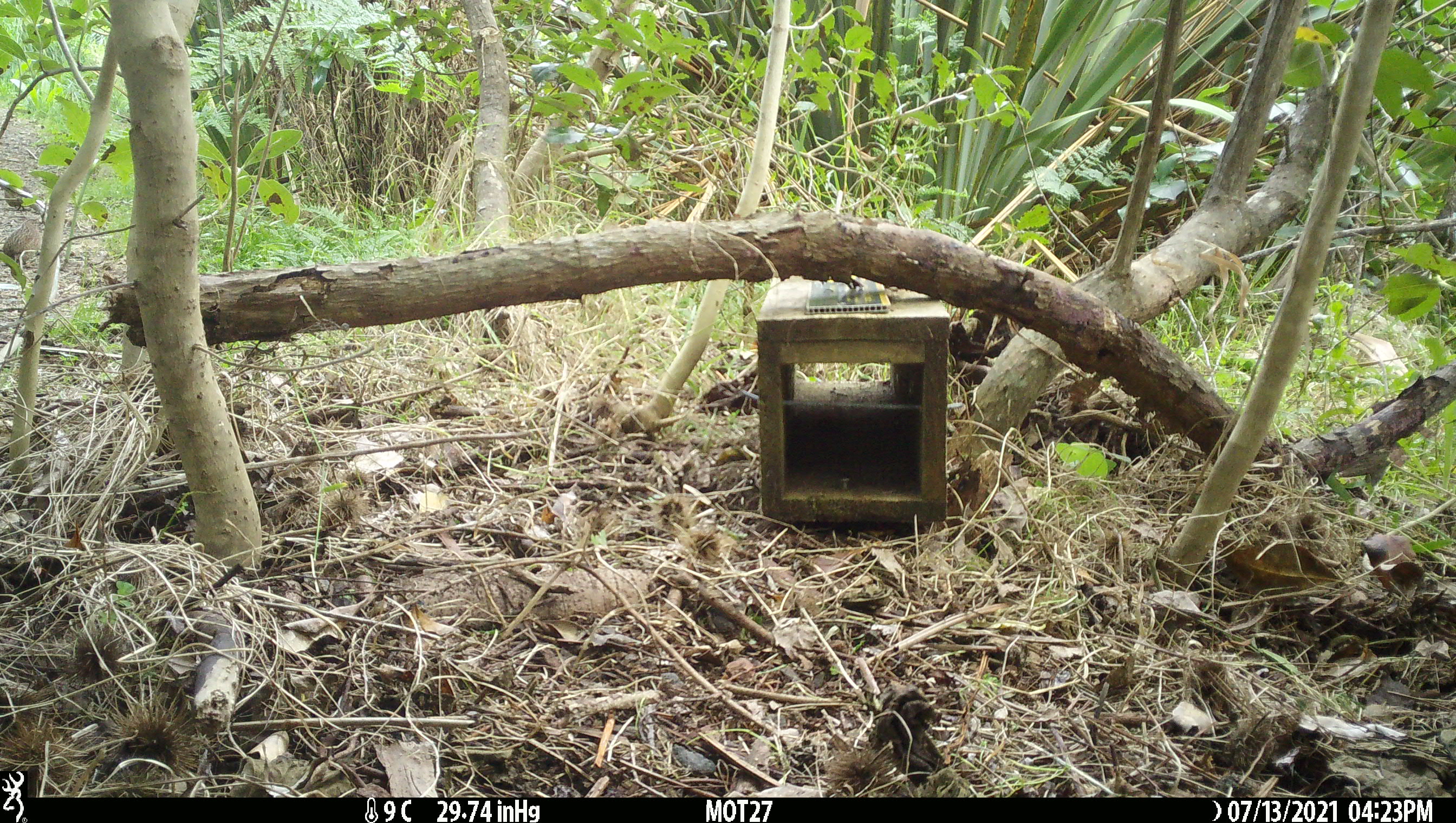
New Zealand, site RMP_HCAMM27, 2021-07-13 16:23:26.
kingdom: Animalia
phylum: Chordata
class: Aves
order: Galliformes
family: Phasianidae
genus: Synoicus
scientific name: Synoicus ypsilophorus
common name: brown quail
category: quail brown